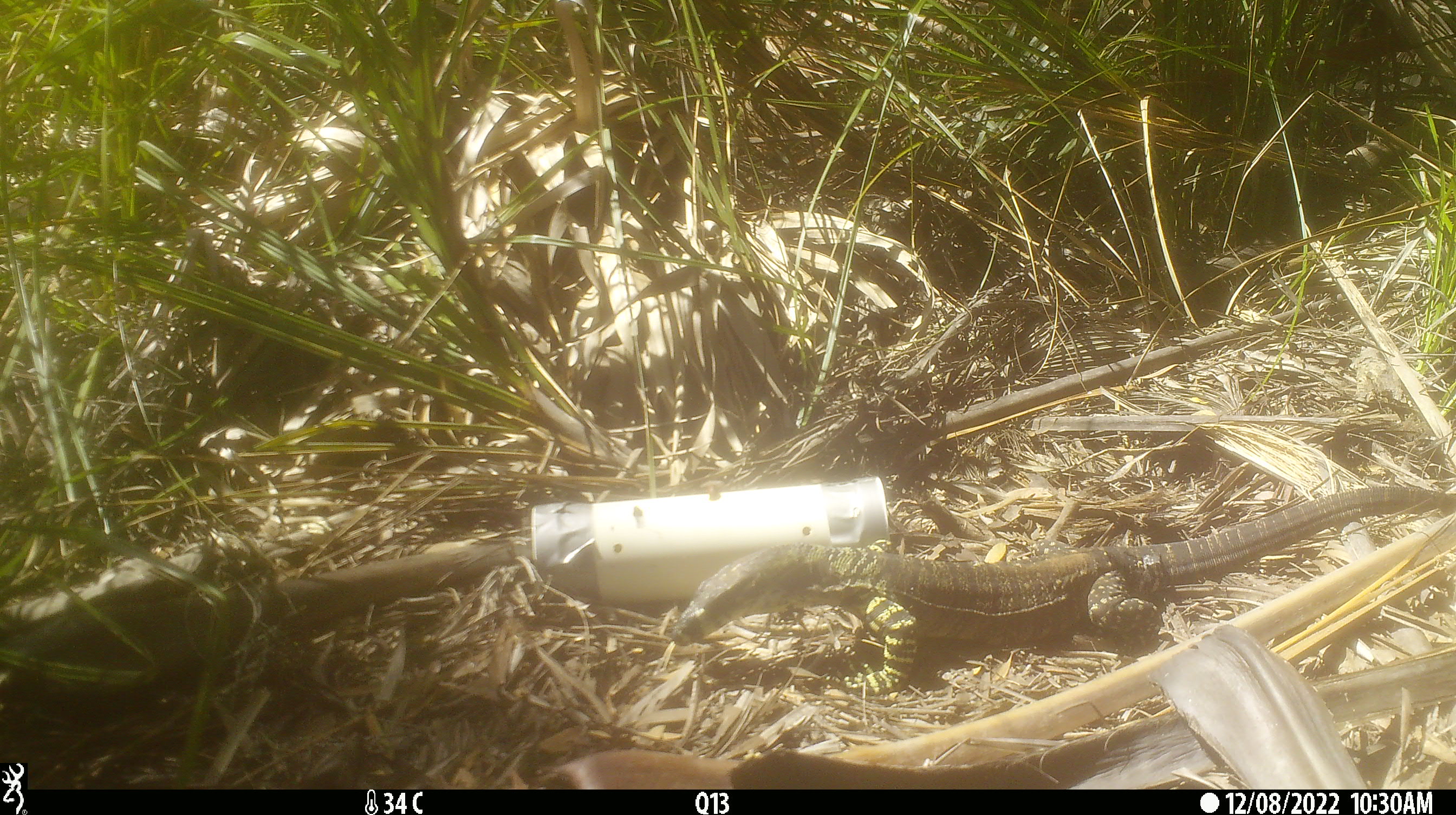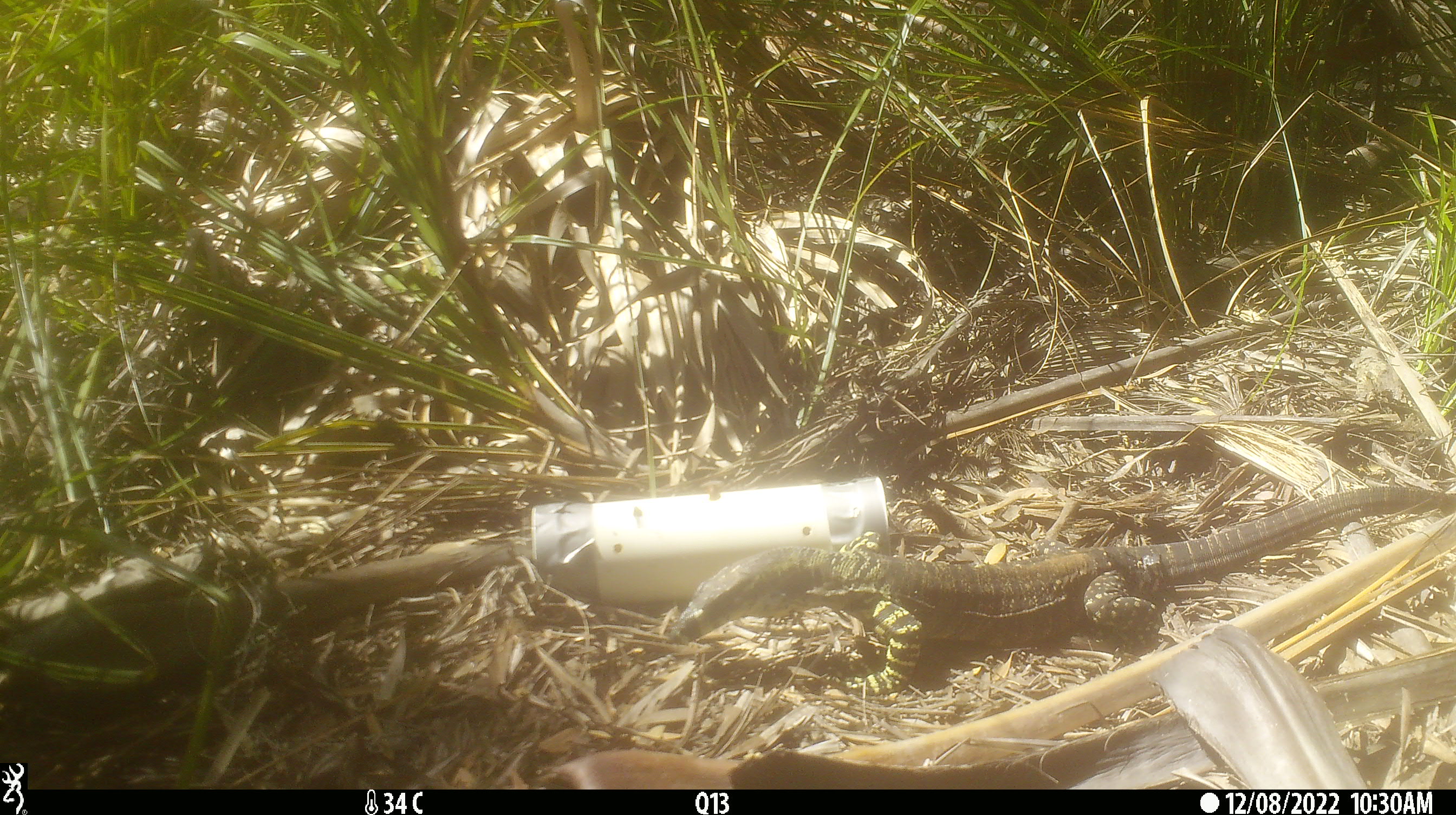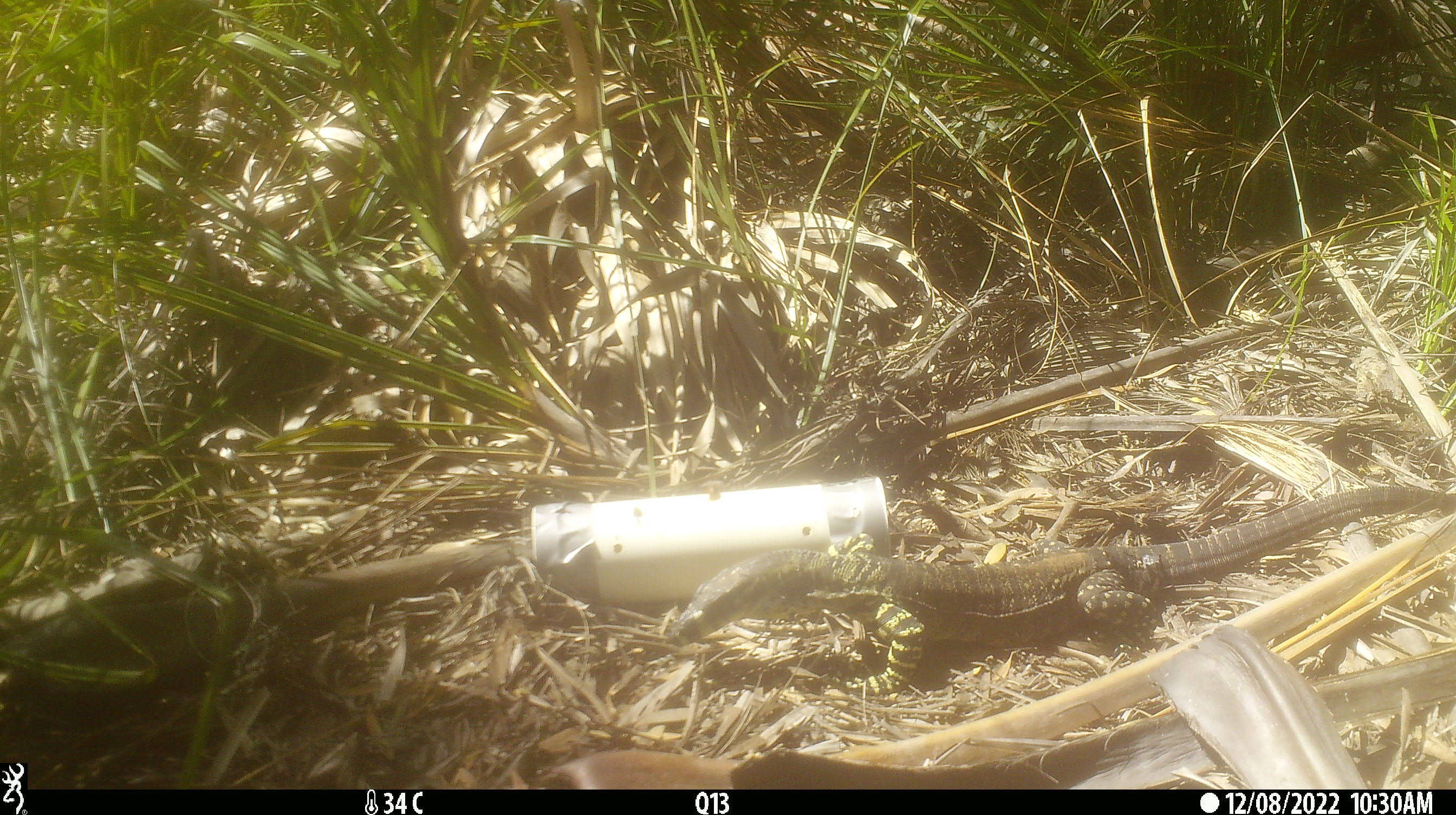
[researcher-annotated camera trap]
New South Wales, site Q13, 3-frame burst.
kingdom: Animalia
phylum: Chordata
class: Reptilia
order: Squamata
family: Varanidae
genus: Varanus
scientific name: Varanus varius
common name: lace monitor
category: goanna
Goanna (lace monitor) (Varanus varius).